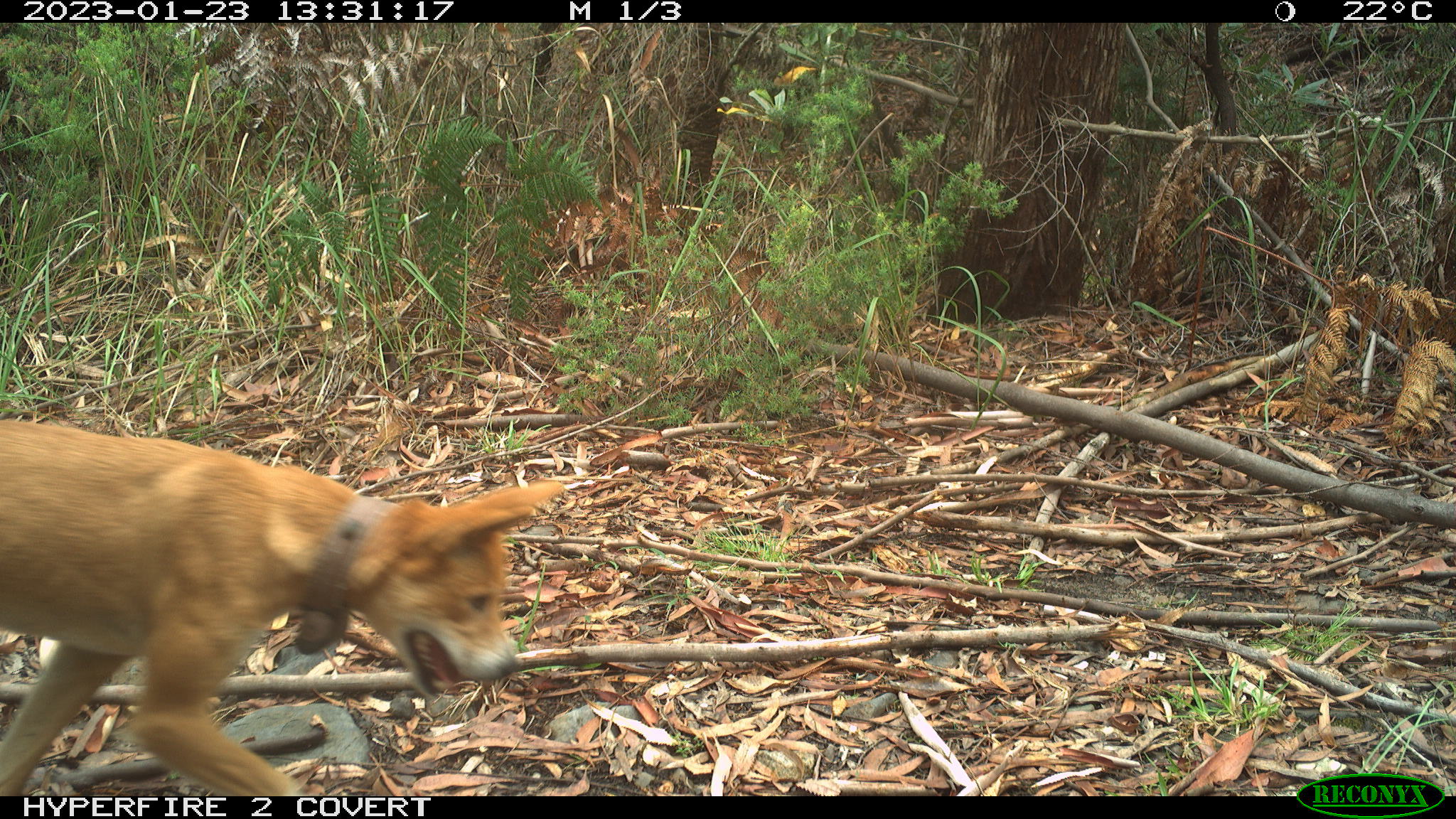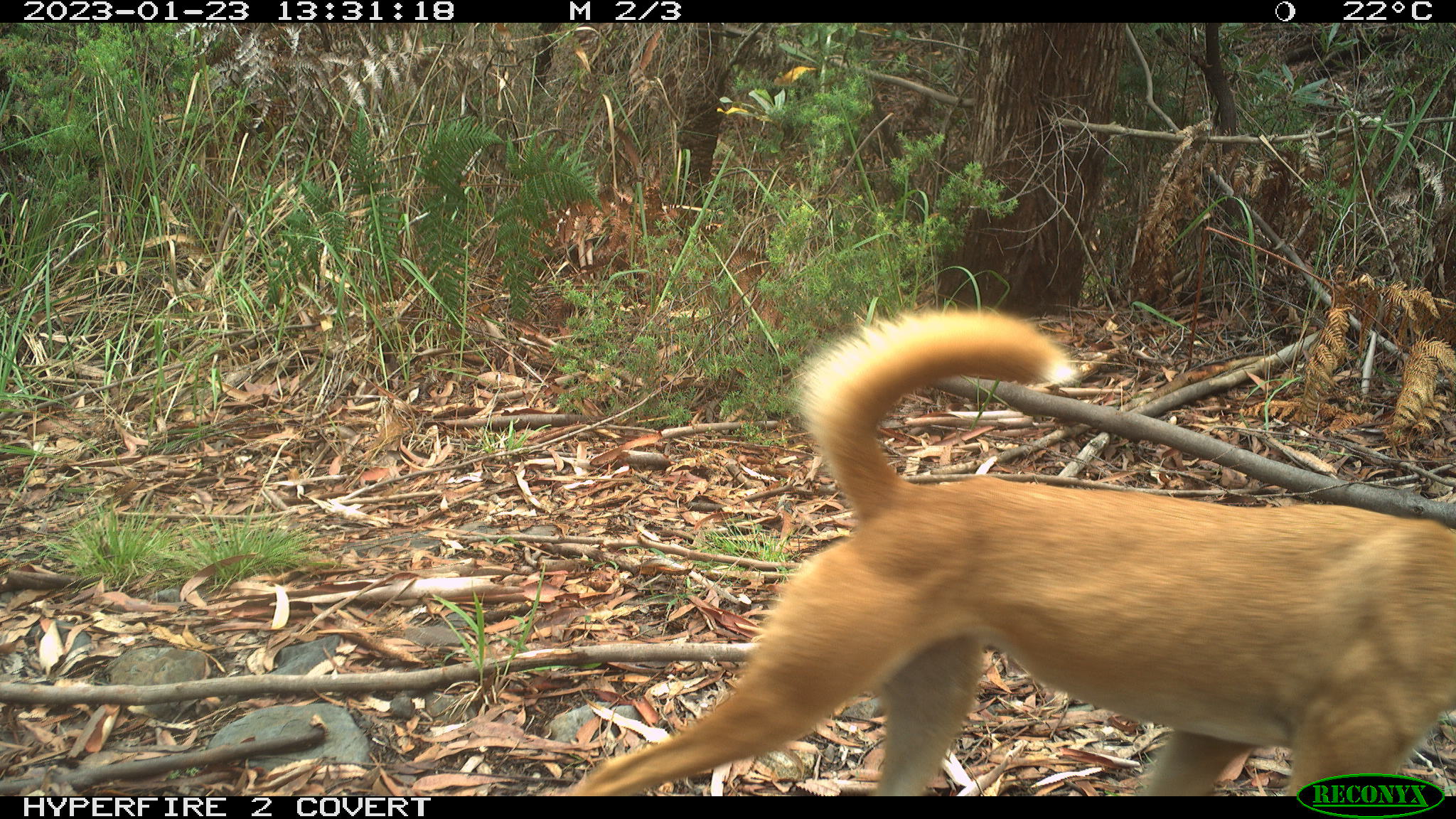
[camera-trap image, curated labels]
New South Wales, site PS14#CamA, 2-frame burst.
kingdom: Animalia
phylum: Chordata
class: Mammalia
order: Carnivora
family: Canidae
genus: Canis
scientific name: Canis familiaris dingo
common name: dingo